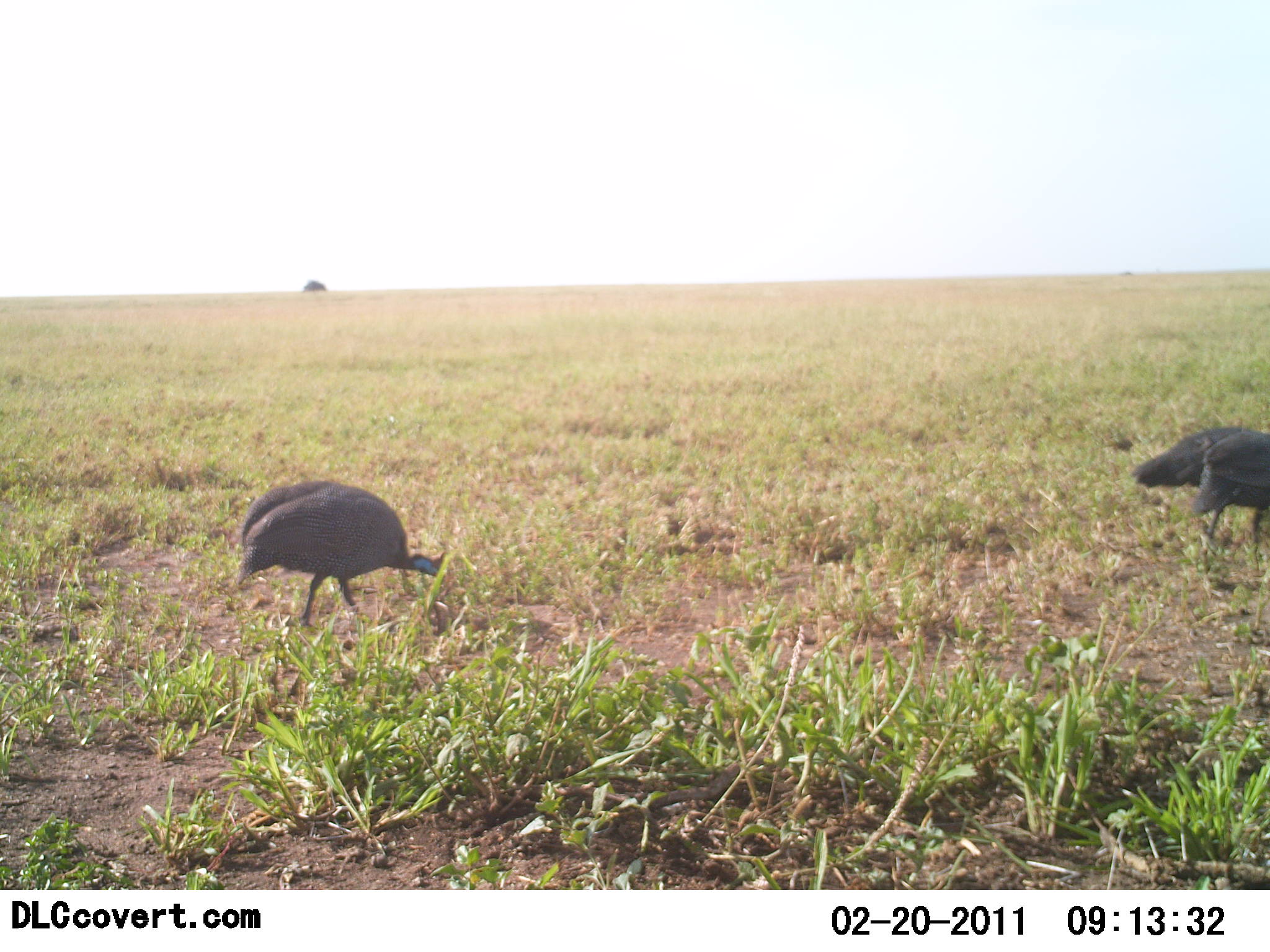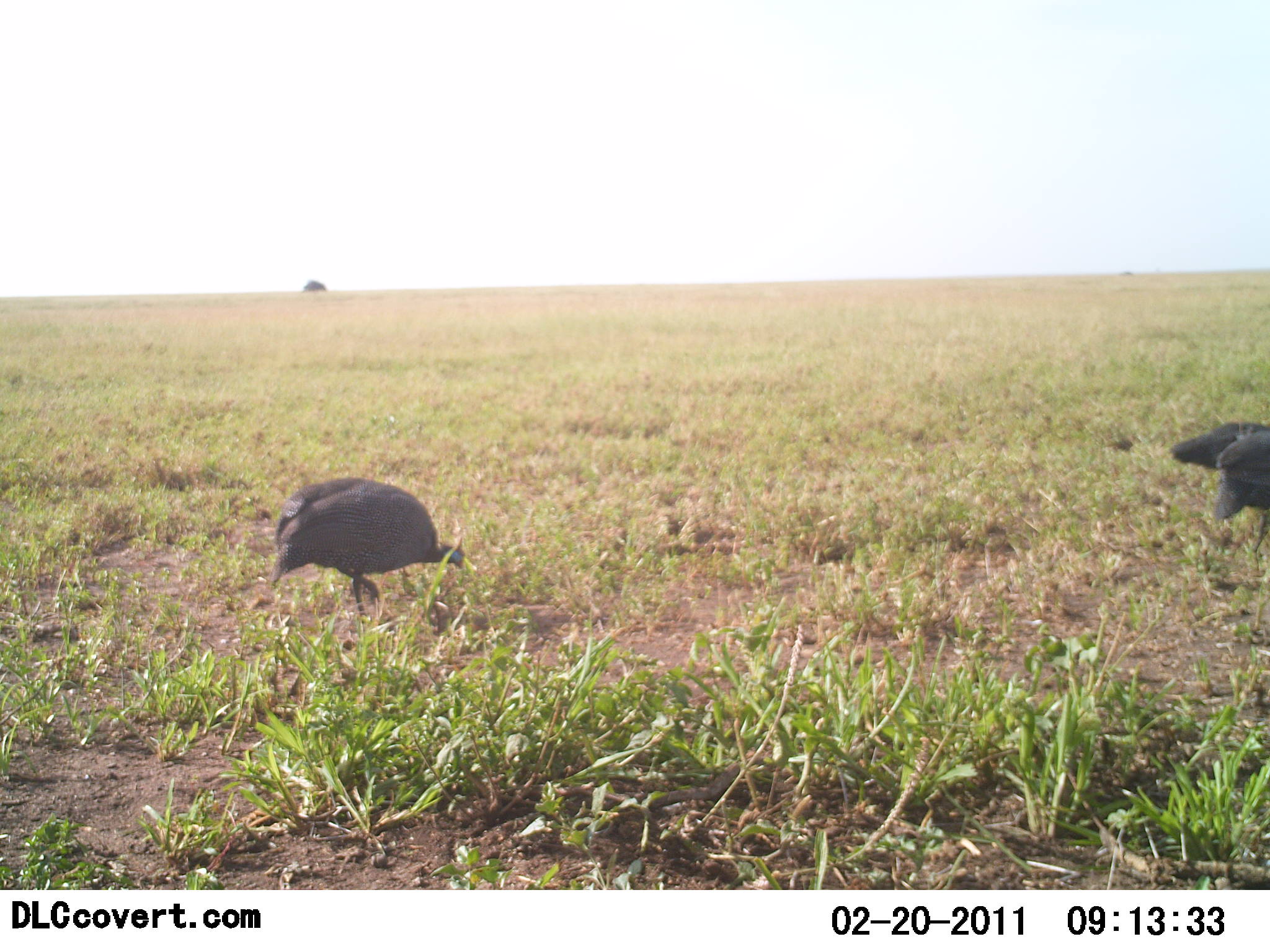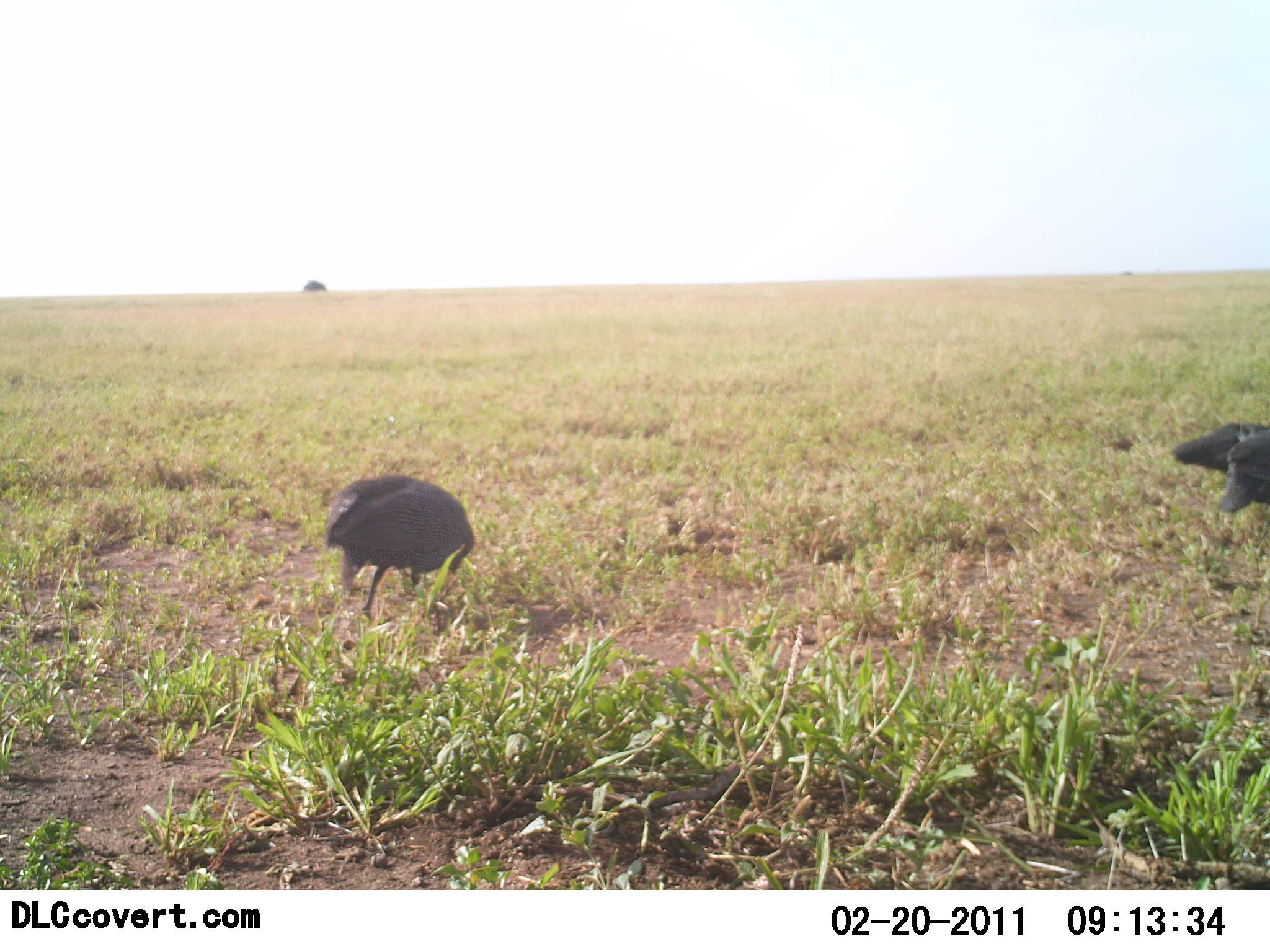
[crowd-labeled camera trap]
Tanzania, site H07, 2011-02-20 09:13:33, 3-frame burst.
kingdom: Animalia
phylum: Chordata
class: Aves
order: Galliformes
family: Numididae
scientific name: Numididae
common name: guinea fowl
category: guineafowl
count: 3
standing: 9%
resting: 0%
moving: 64%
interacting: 0%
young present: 0%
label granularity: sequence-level